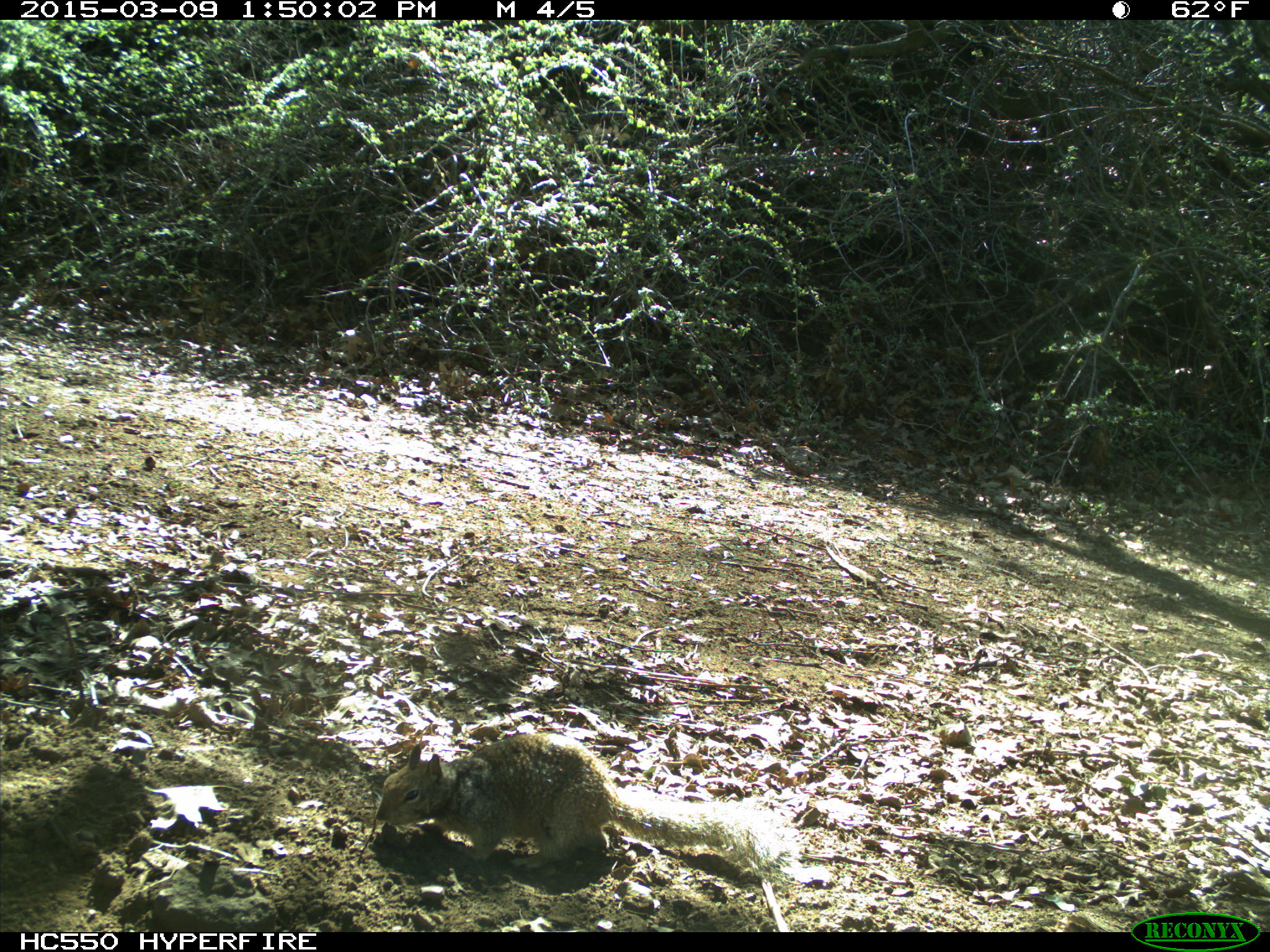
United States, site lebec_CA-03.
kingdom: Animalia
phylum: Chordata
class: Mammalia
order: Rodentia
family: Sciuridae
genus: Otospermophilus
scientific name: Otospermophilus beecheyi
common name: california ground squirrel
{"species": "Otospermophilus beecheyi (california ground squirrel)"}